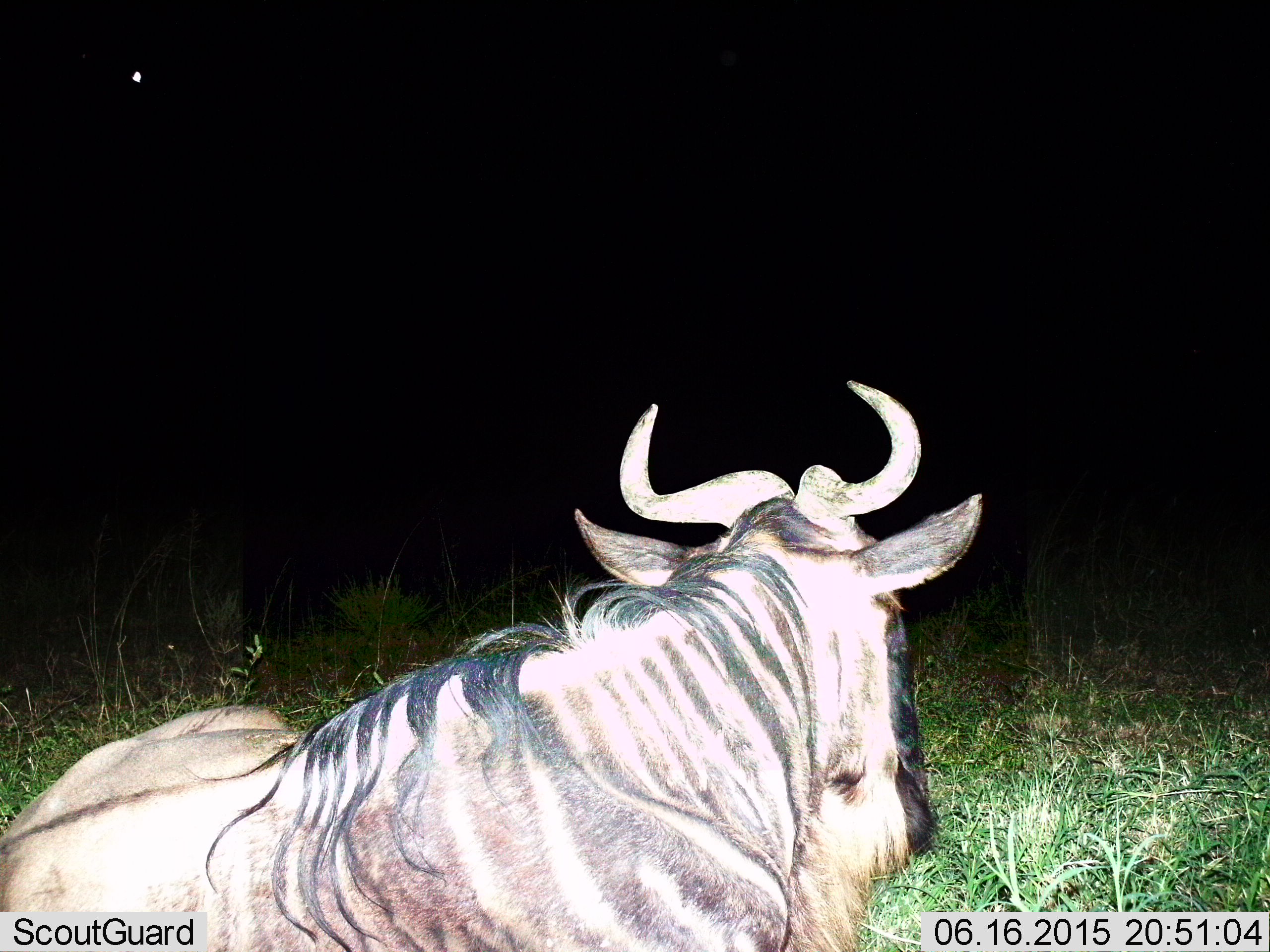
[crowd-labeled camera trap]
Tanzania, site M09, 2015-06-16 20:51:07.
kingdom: Animalia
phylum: Chordata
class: Mammalia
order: Artiodactyla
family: Bovidae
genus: Connochaetes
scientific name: Connochaetes taurinus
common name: blue wildebeest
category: wildebeest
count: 1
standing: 0%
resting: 90%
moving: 10%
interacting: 0%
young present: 0%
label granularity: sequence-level